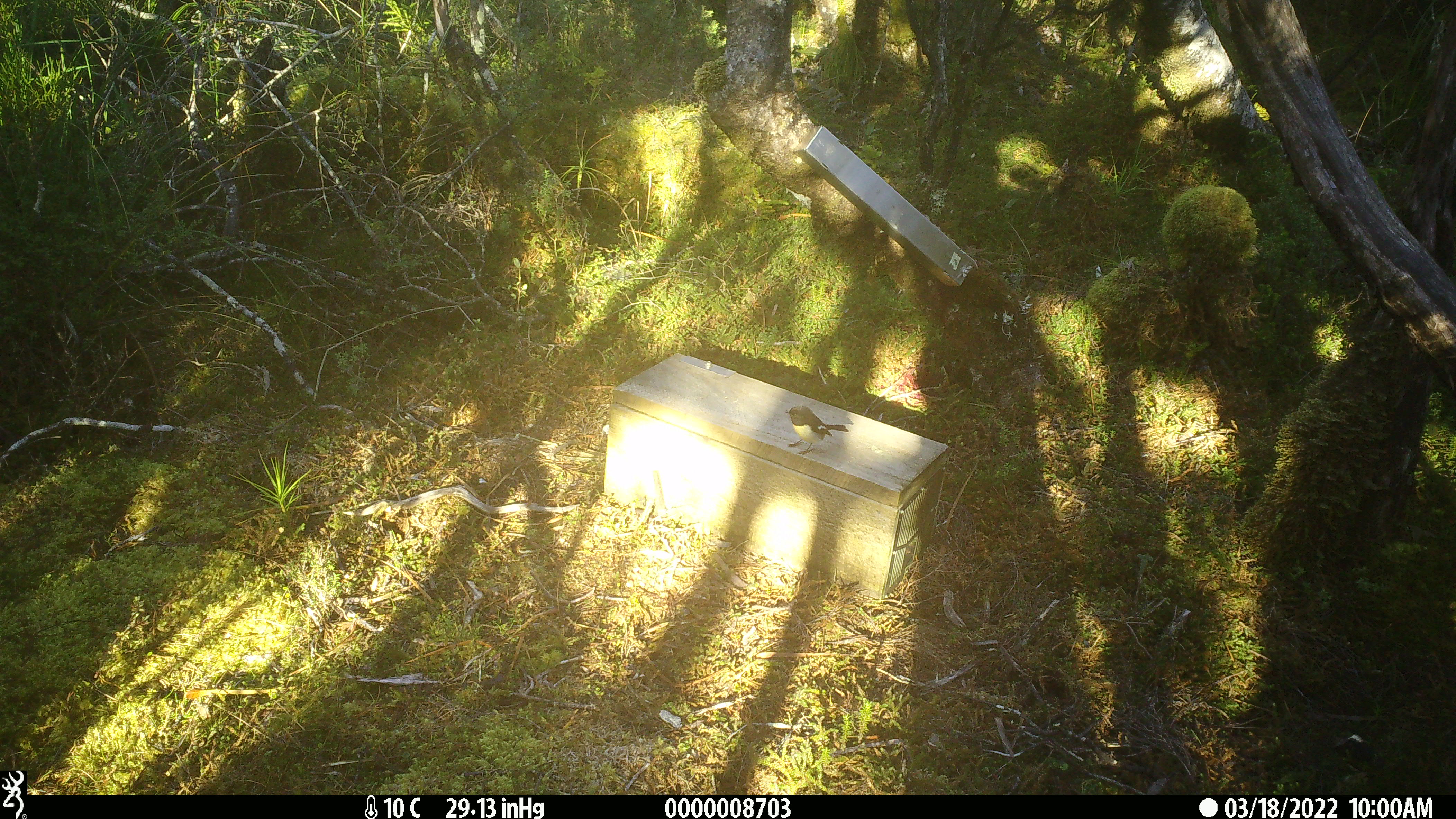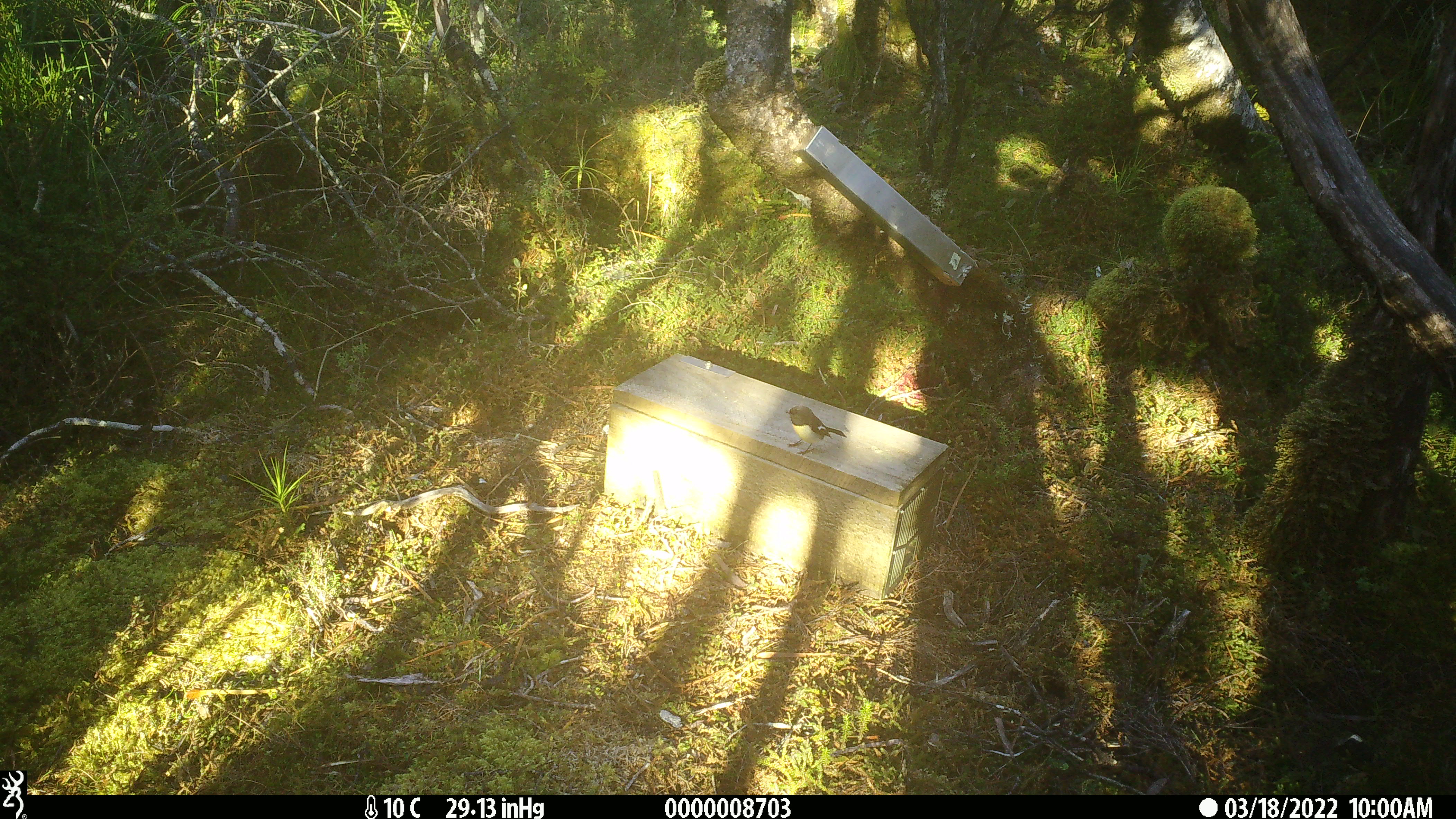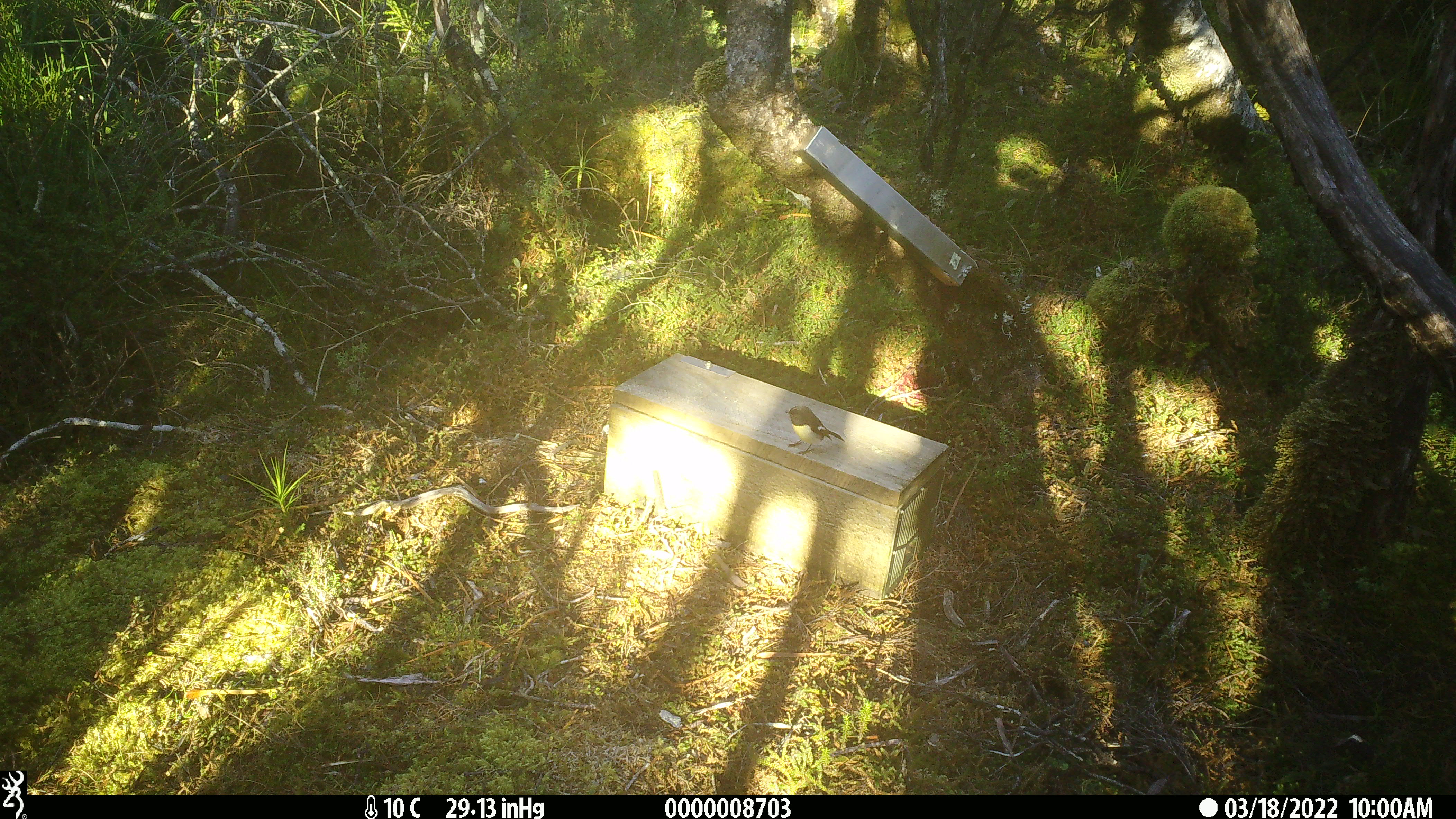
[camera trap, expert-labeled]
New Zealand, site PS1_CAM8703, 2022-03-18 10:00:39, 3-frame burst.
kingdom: Animalia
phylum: Chordata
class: Aves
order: Passeriformes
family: Petroicidae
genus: Petroica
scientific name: Petroica macrocephala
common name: tomtit